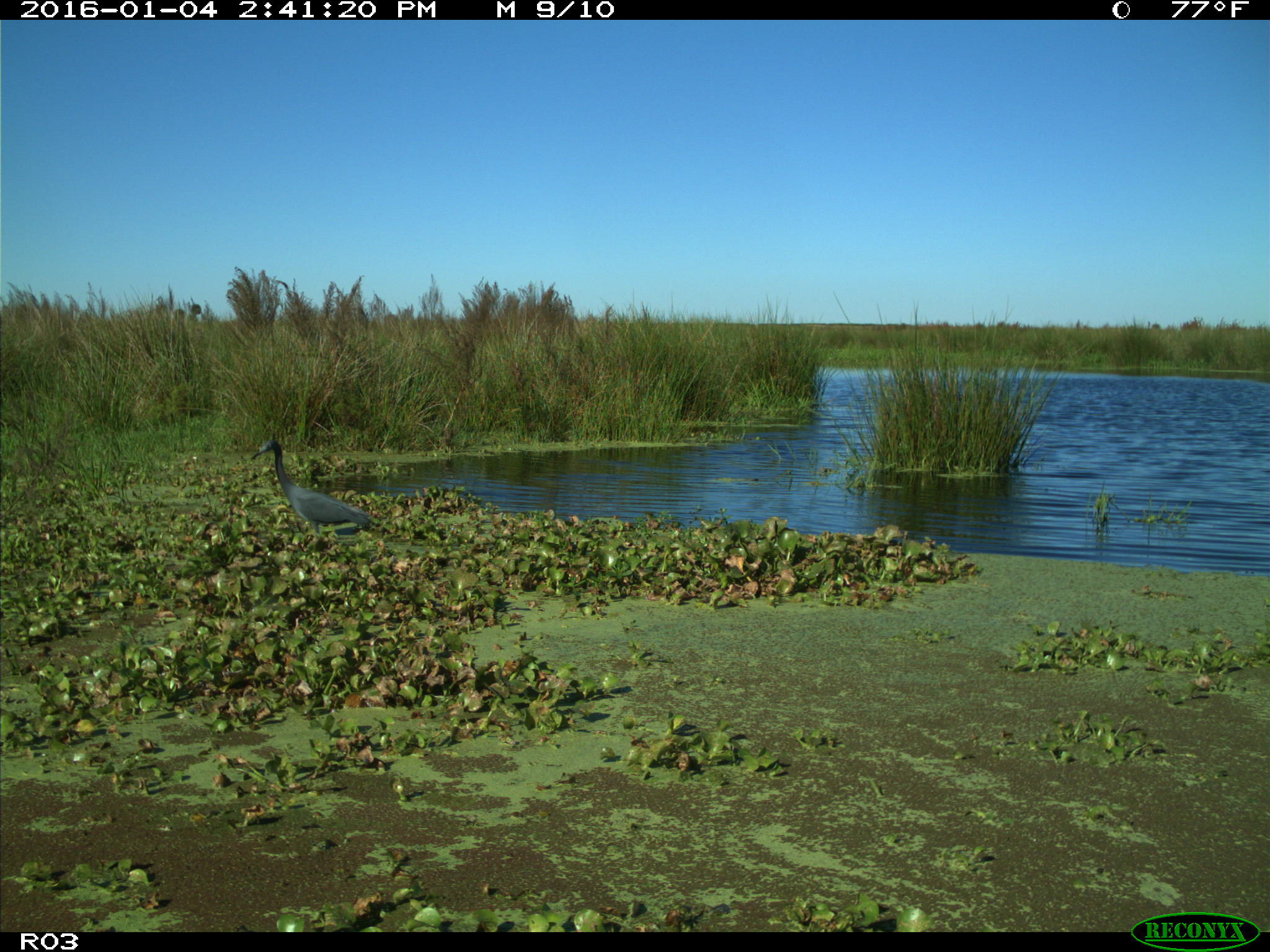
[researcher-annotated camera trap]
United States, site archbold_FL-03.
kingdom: Animalia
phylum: Chordata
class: Aves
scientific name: Aves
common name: birds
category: unidentified bird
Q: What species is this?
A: Unidentified bird (birds) (Aves).